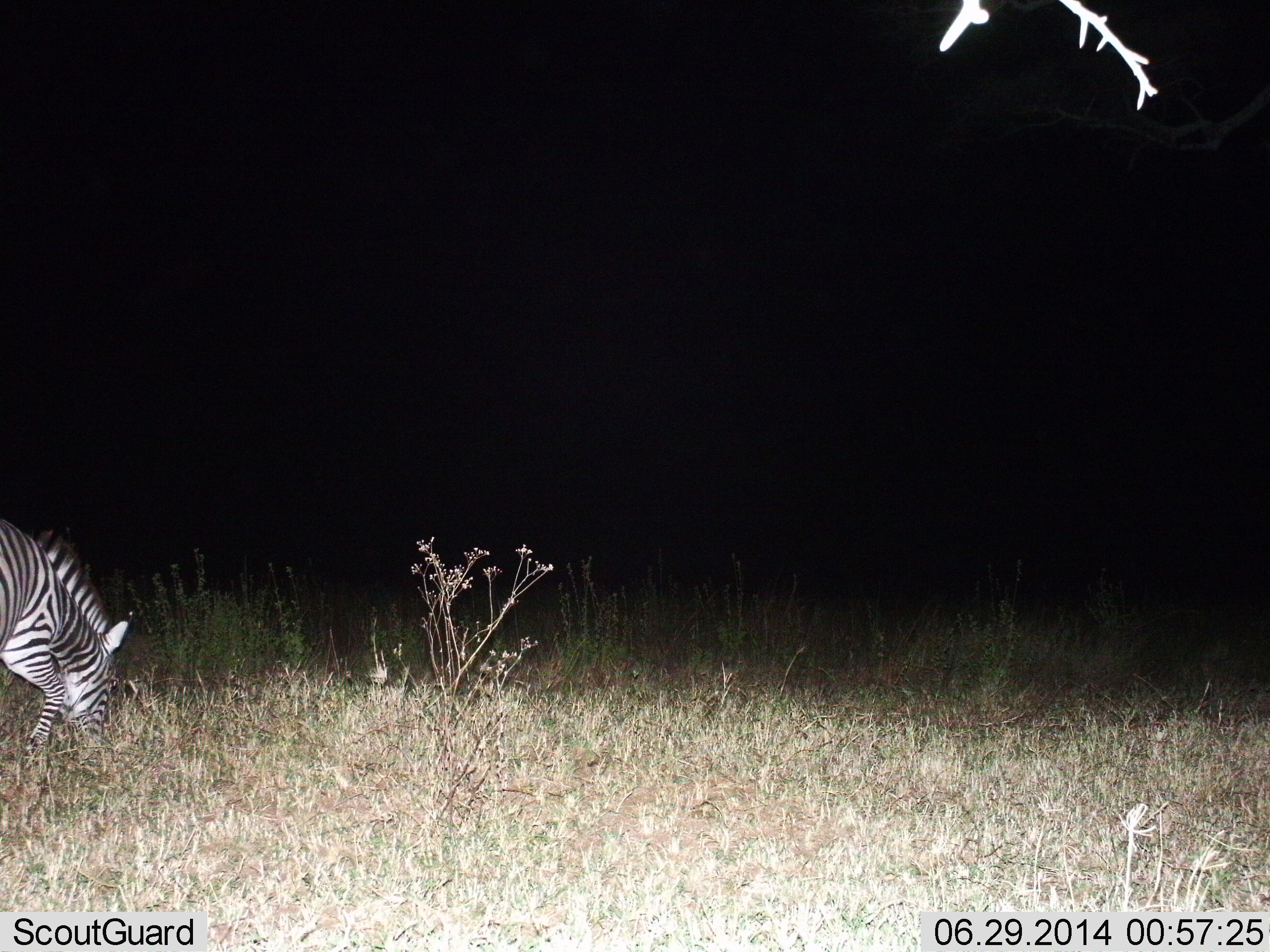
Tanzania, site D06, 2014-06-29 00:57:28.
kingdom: Animalia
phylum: Chordata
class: Mammalia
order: Perissodactyla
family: Equidae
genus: Equus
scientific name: Equus quagga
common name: plains zebra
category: zebra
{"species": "zebra (plains zebra) (Equus quagga)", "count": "1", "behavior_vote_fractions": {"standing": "0%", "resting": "0%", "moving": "0%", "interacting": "0%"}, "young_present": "0%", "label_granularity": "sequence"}